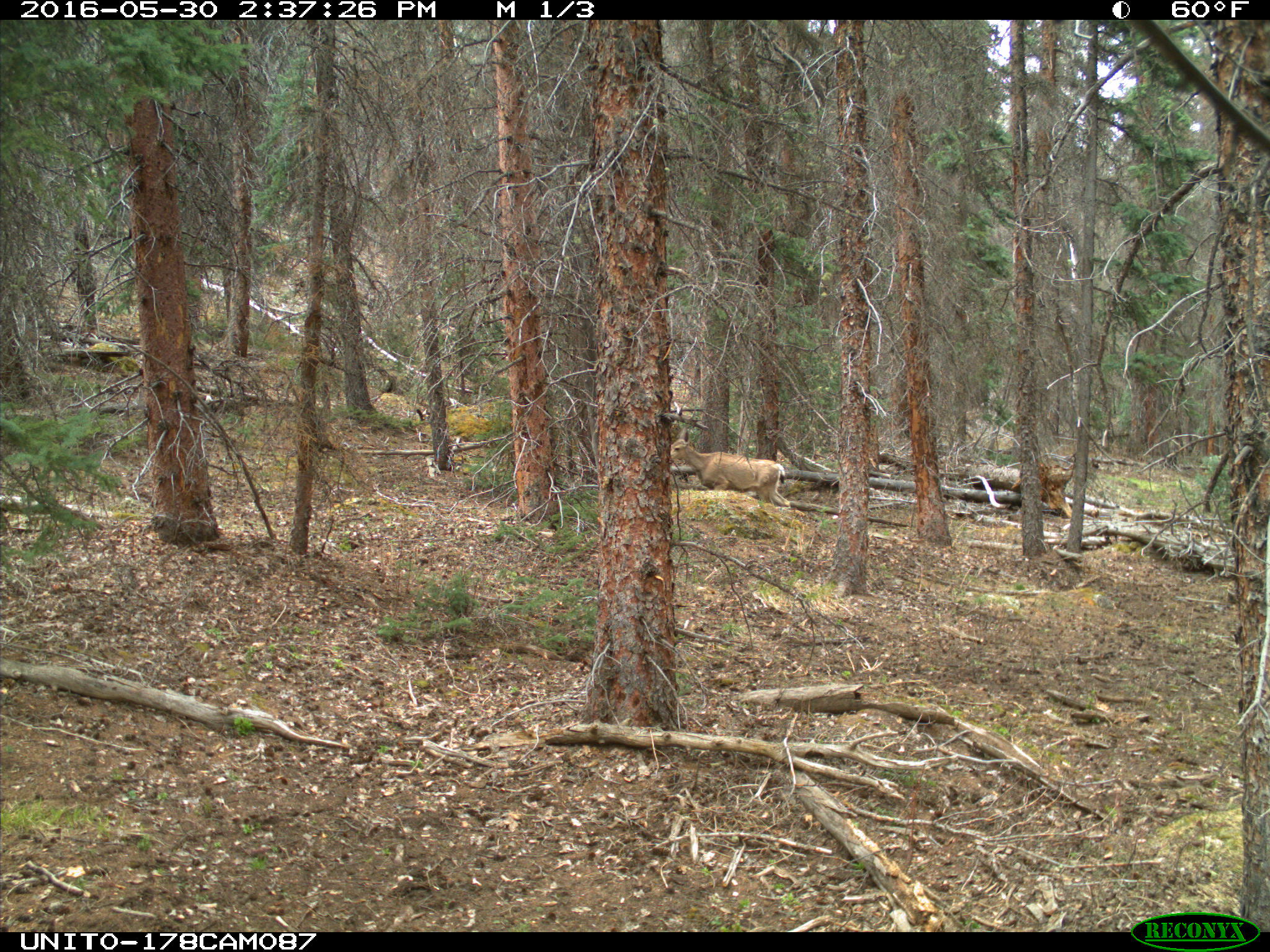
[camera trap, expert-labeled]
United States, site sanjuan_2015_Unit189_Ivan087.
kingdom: Animalia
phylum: Chordata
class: Mammalia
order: Artiodactyla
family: Cervidae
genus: Odocoileus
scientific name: Odocoileus hemionus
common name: mule deer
Odocoileus hemionus (mule deer).